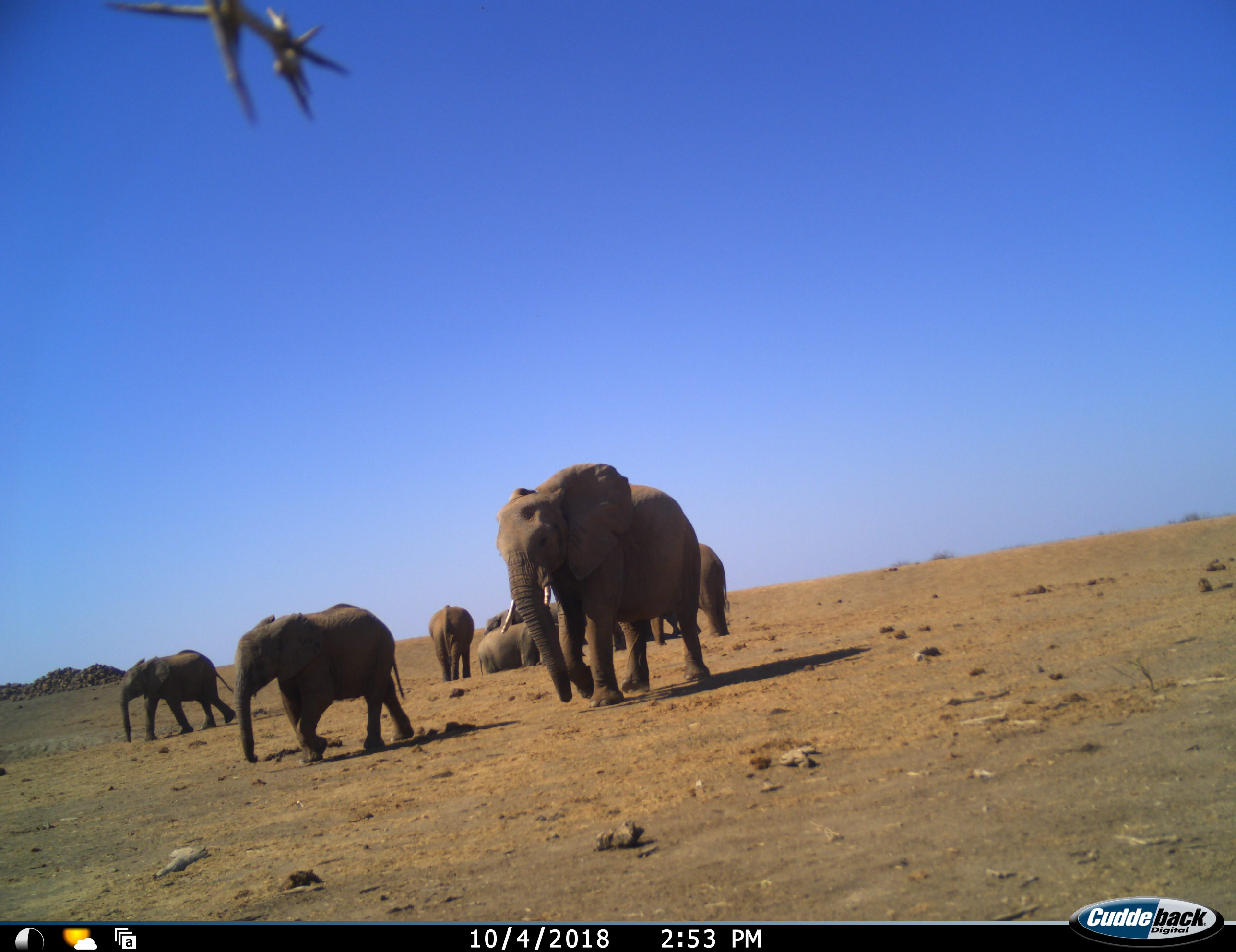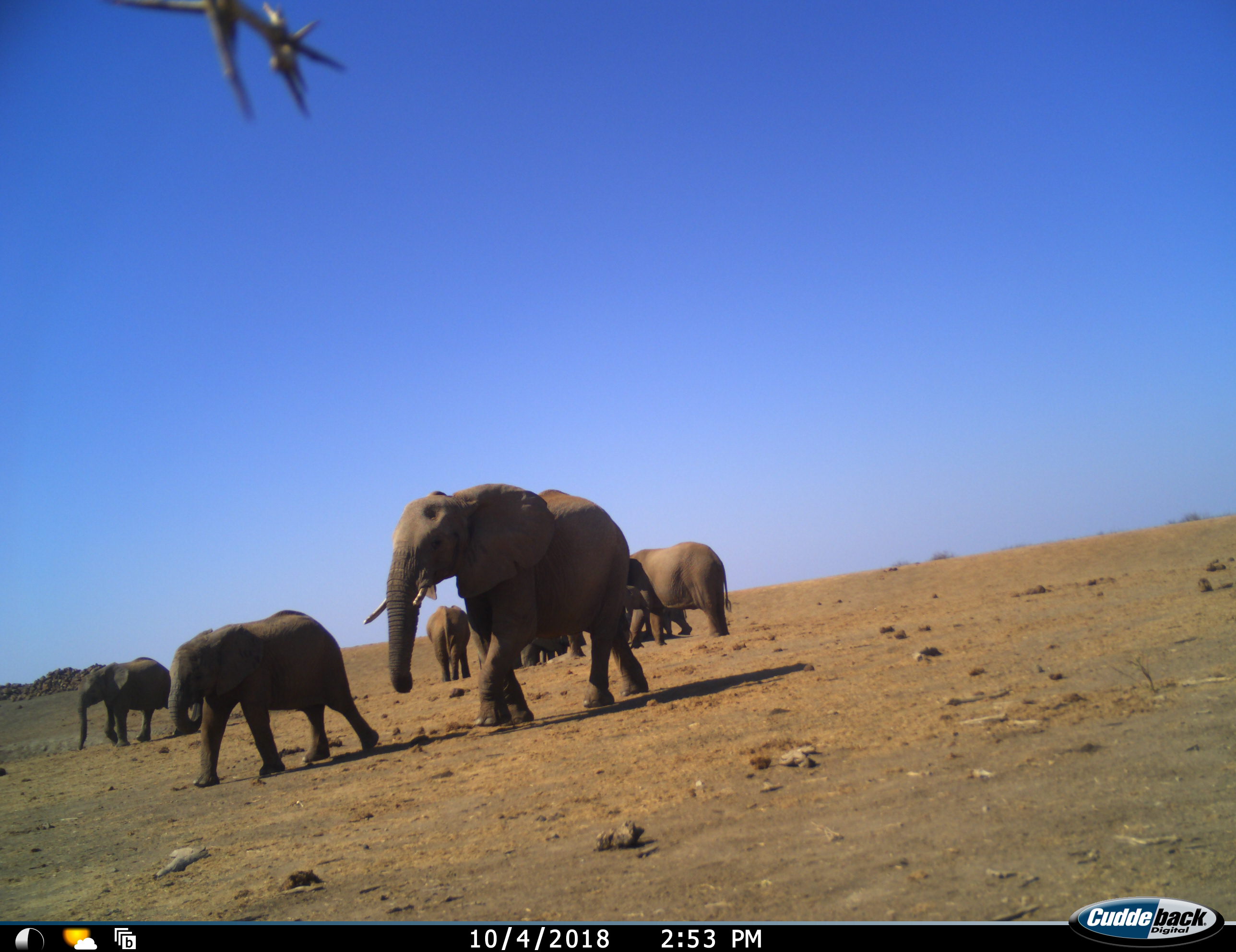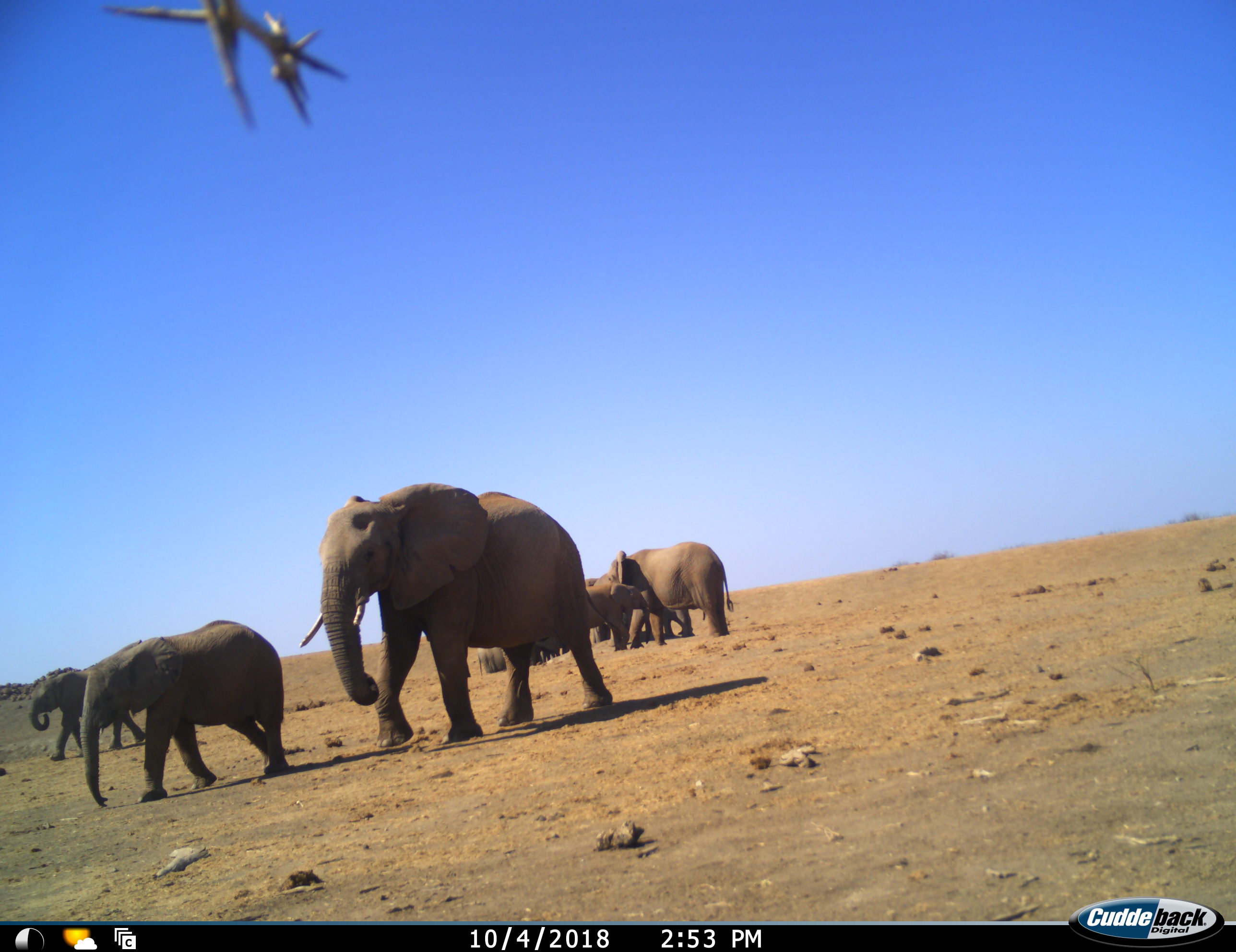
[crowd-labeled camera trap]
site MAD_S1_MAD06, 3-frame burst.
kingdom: Animalia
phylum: Chordata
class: Mammalia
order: Proboscidea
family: Elephantidae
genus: Loxodonta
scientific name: Loxodonta africana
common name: african bush elephant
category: elephant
Elephant (african bush elephant) (Loxodonta africana), count 11-50. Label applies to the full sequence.